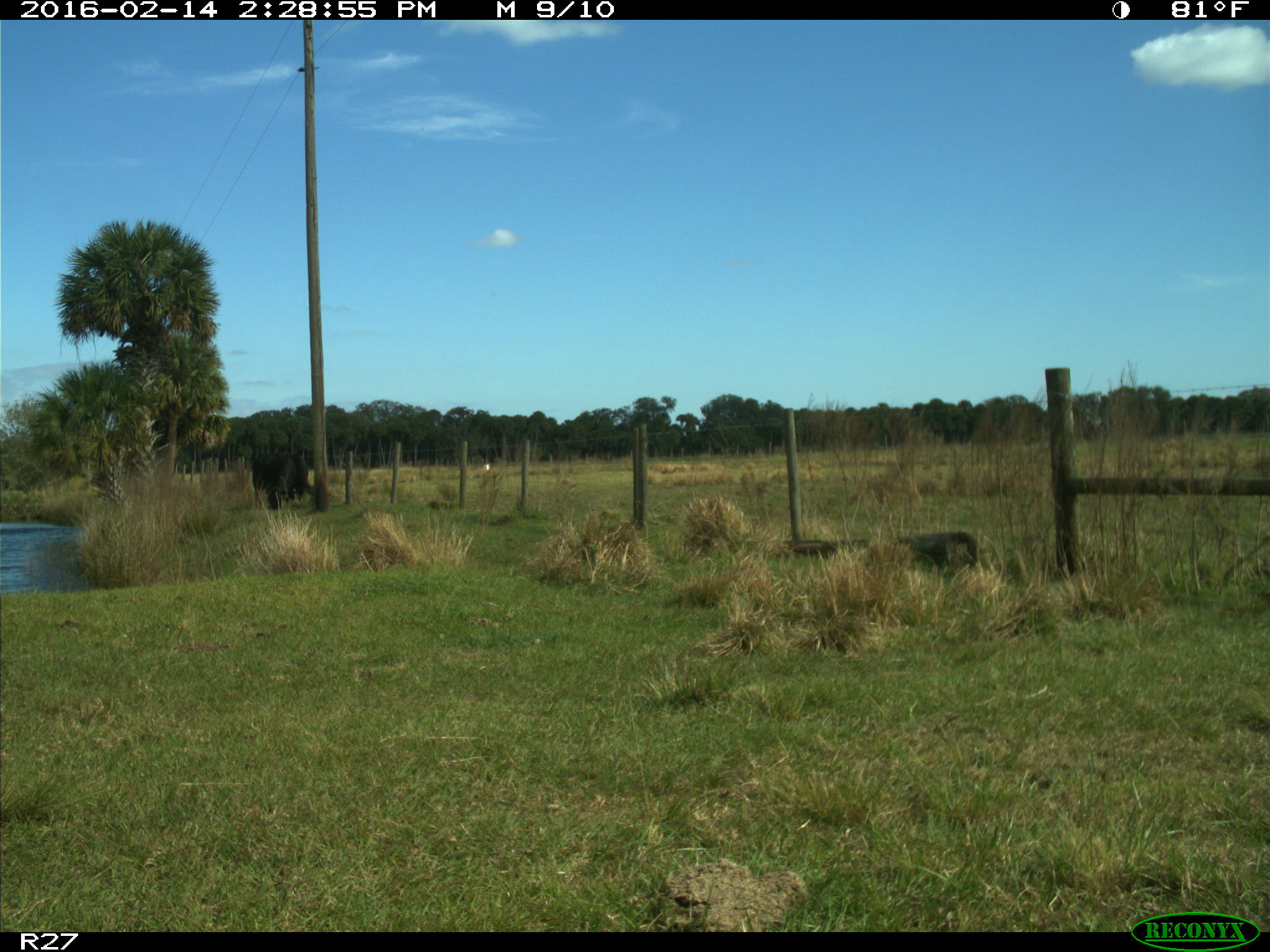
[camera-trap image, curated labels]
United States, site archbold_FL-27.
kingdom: Animalia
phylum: Chordata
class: Mammalia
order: Artiodactyla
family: Bovidae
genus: Bos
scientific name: Bos taurus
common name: domestic cow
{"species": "Bos taurus (domestic cow)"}